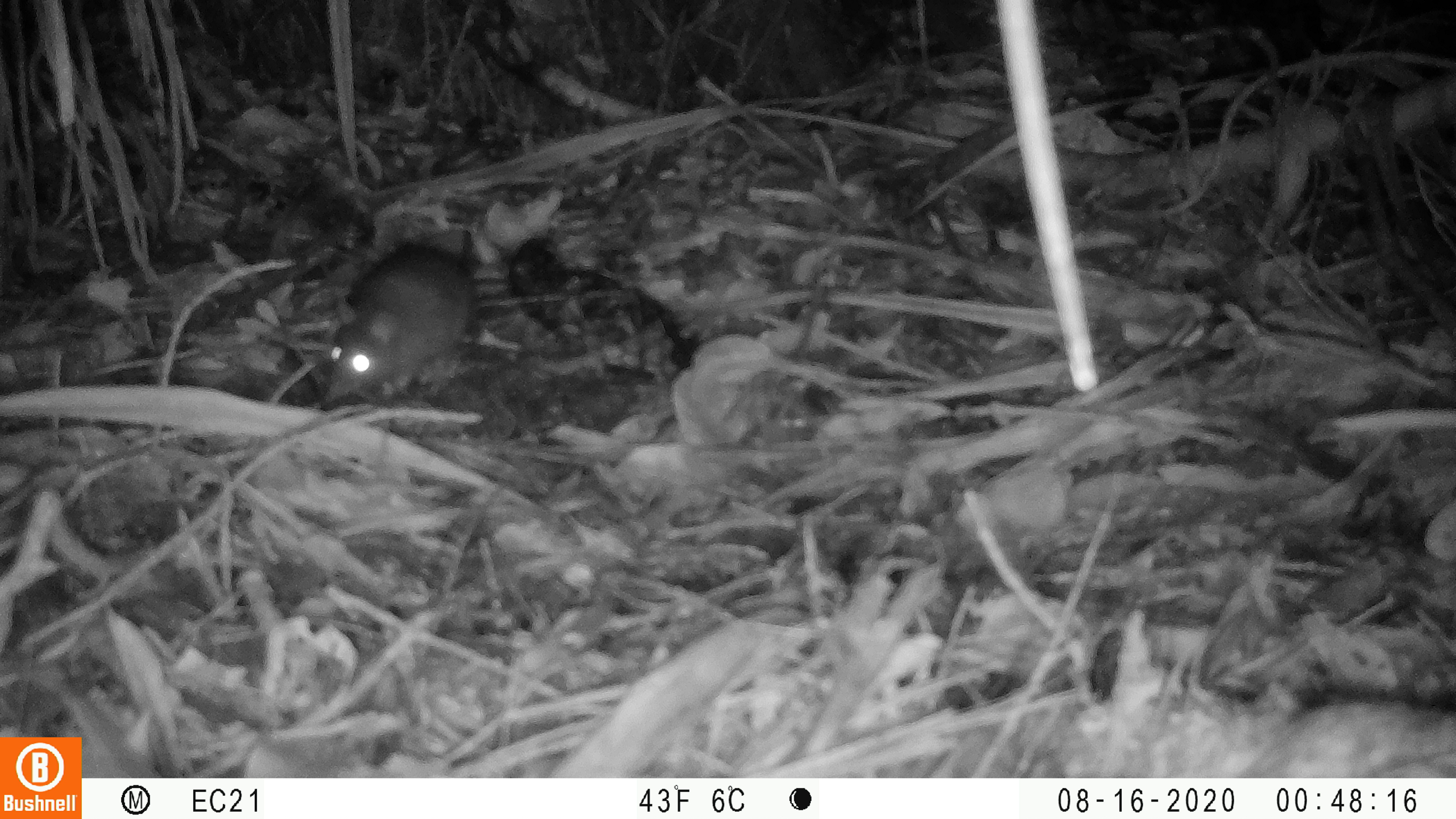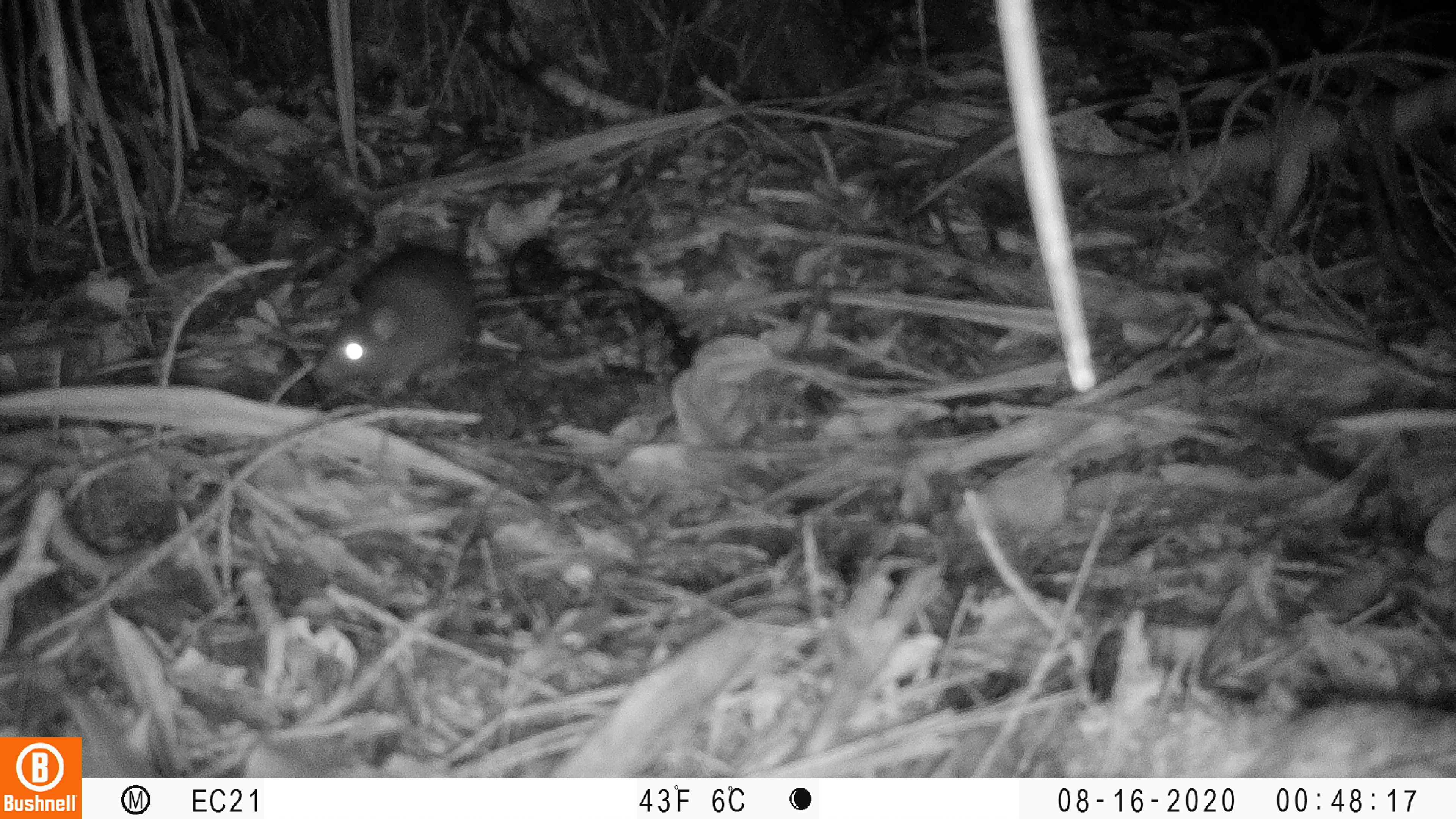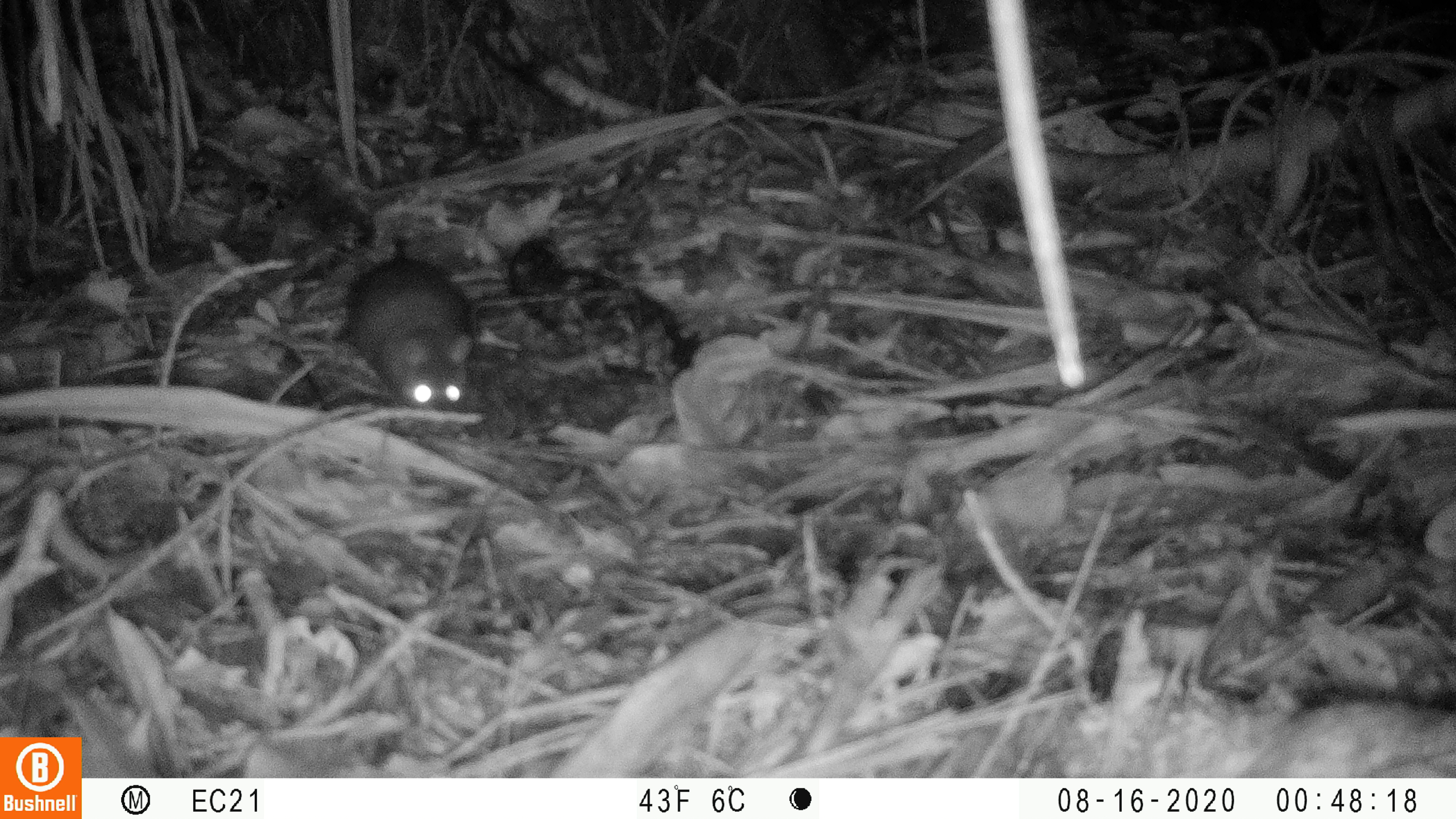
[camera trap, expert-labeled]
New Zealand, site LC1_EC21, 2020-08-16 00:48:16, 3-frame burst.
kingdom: Animalia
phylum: Chordata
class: Mammalia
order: Rodentia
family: Muridae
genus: Rattus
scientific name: Rattus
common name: rat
Rat (Rattus).